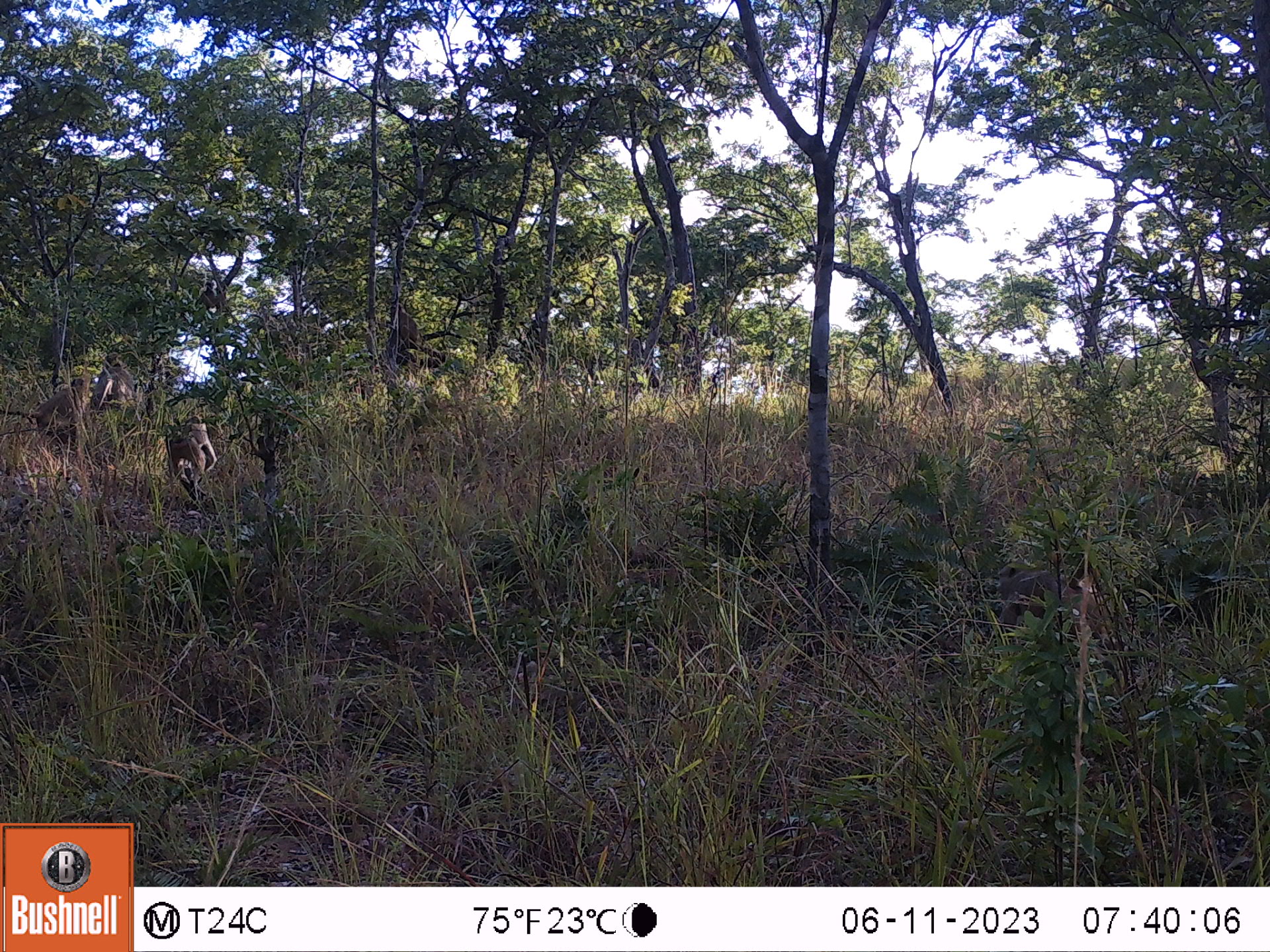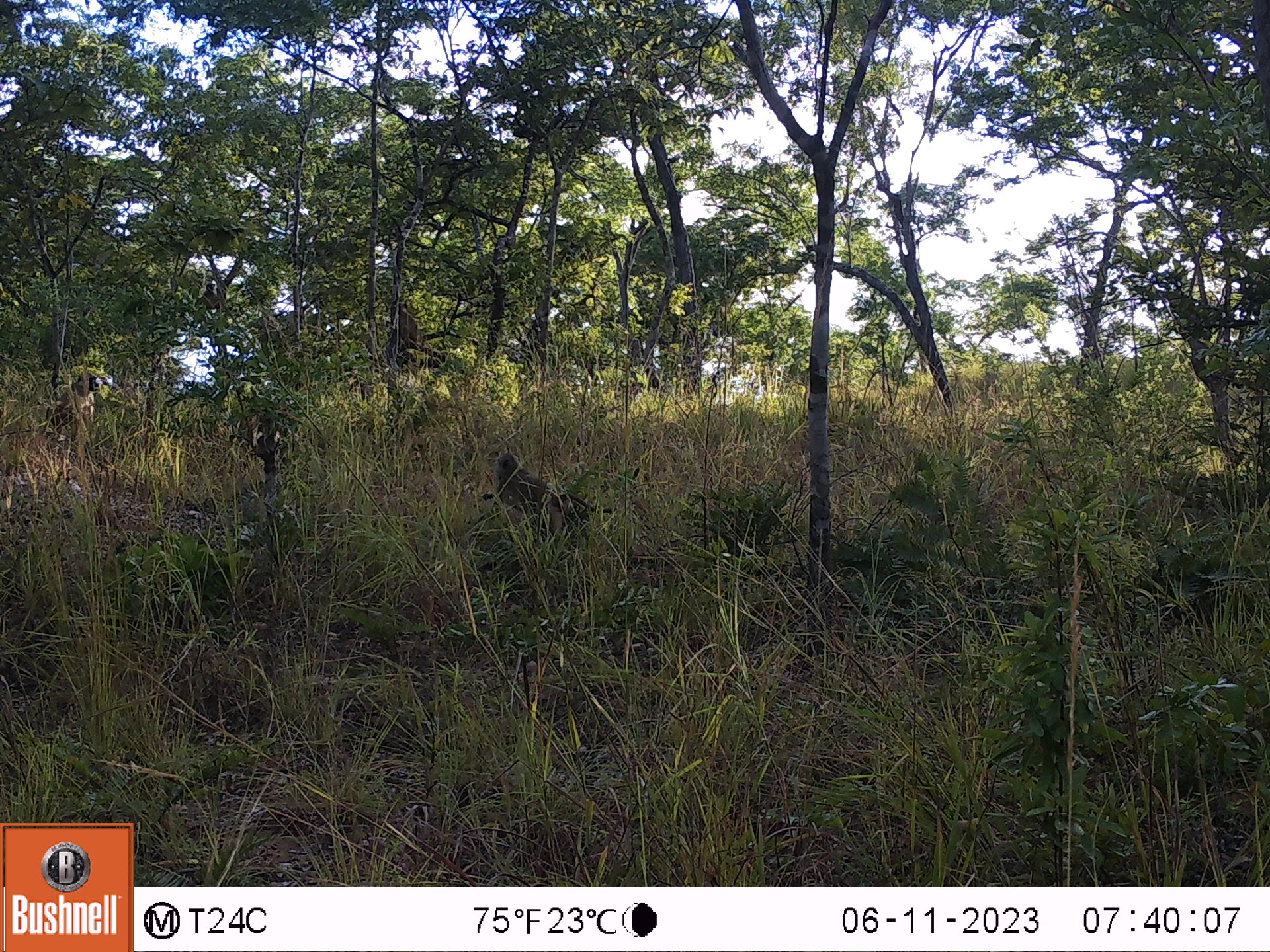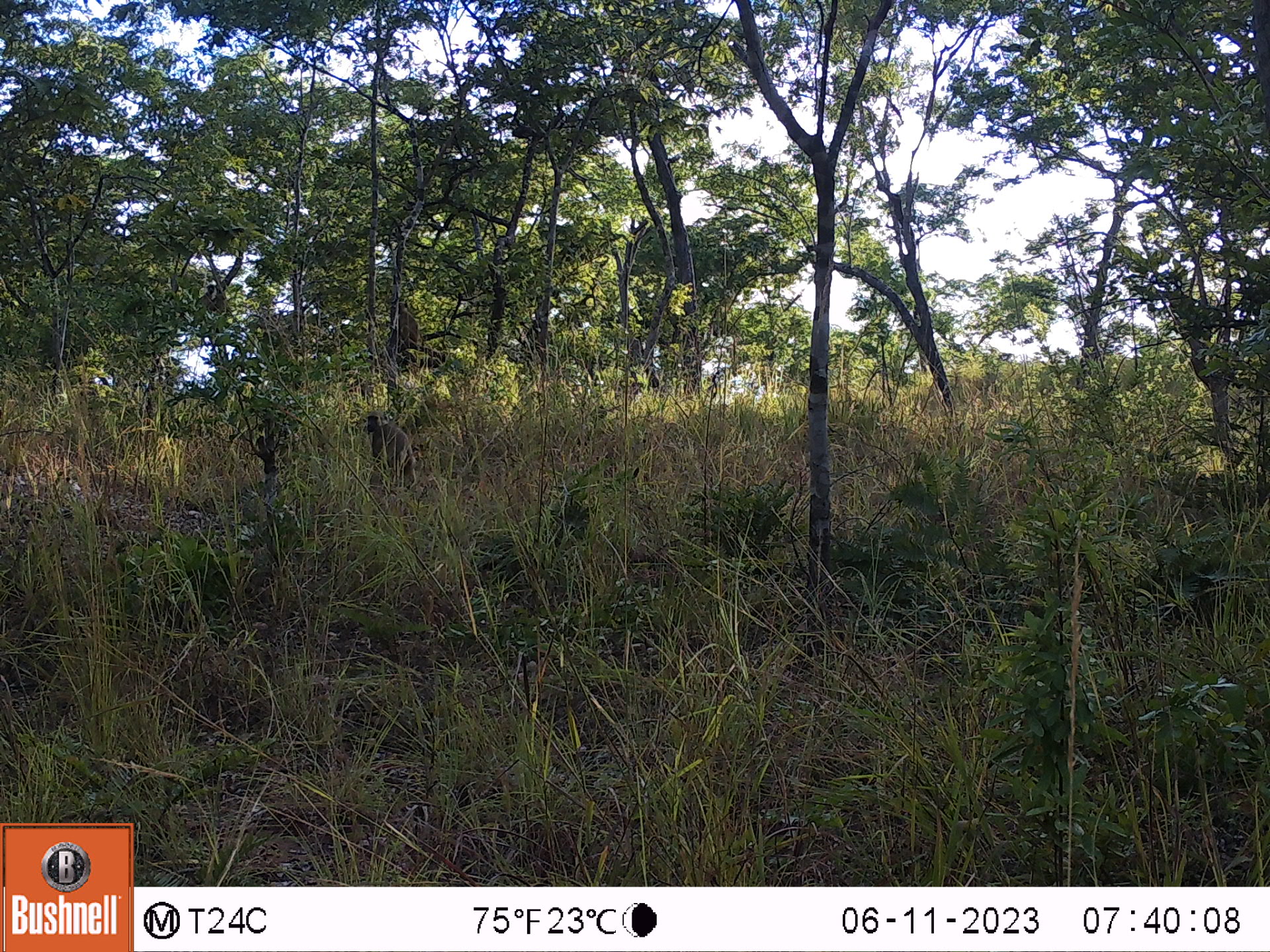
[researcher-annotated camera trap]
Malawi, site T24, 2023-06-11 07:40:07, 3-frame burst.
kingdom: Animalia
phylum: Chordata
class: Mammalia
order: Primates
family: Cercopithecidae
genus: Papio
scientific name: Papio cynocephalus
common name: yellow baboon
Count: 3.